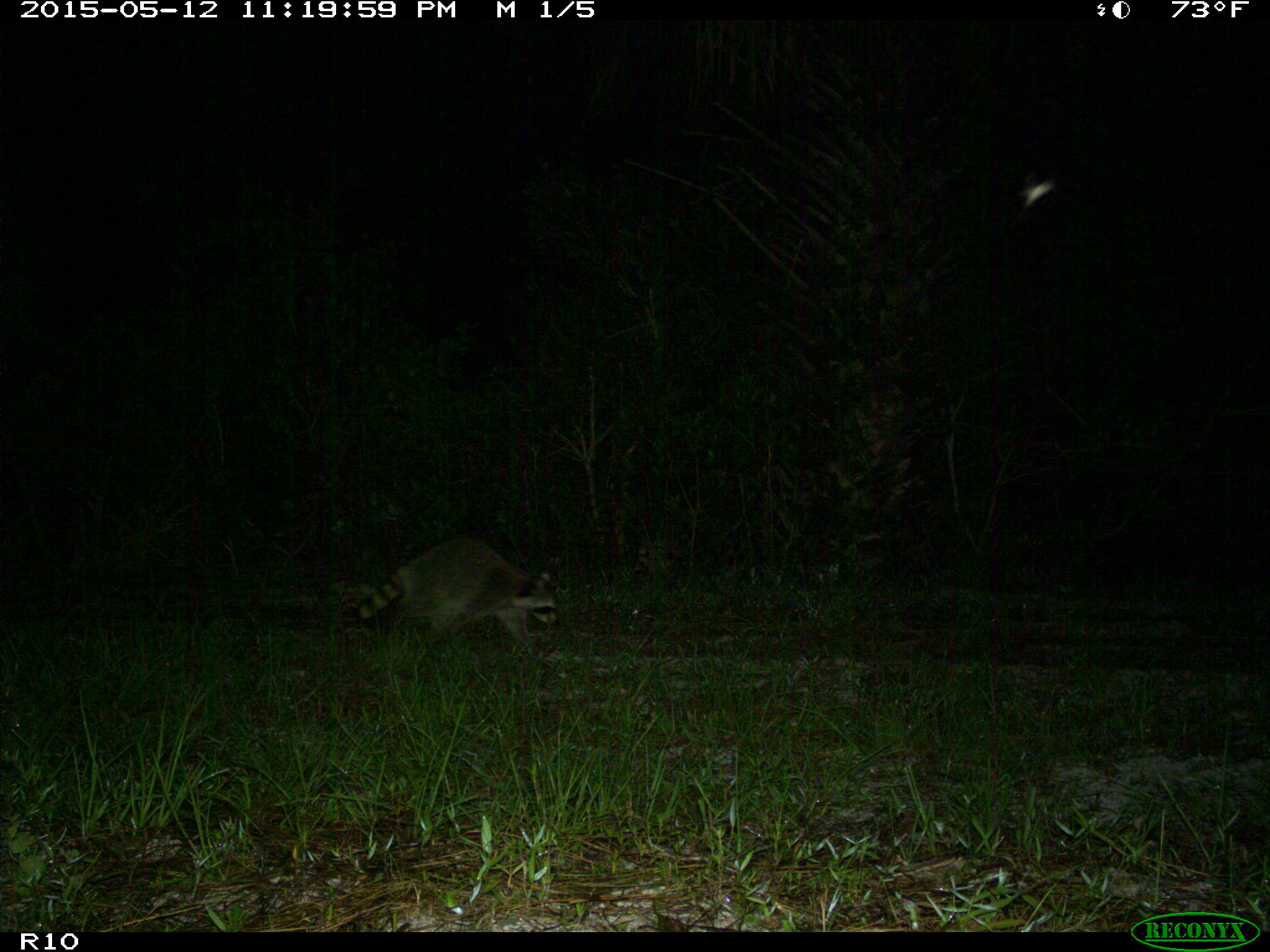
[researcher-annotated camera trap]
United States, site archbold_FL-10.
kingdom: Animalia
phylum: Chordata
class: Mammalia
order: Carnivora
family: Procyonidae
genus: Procyon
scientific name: Procyon lotor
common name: common raccoon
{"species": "Procyon lotor (common raccoon)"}